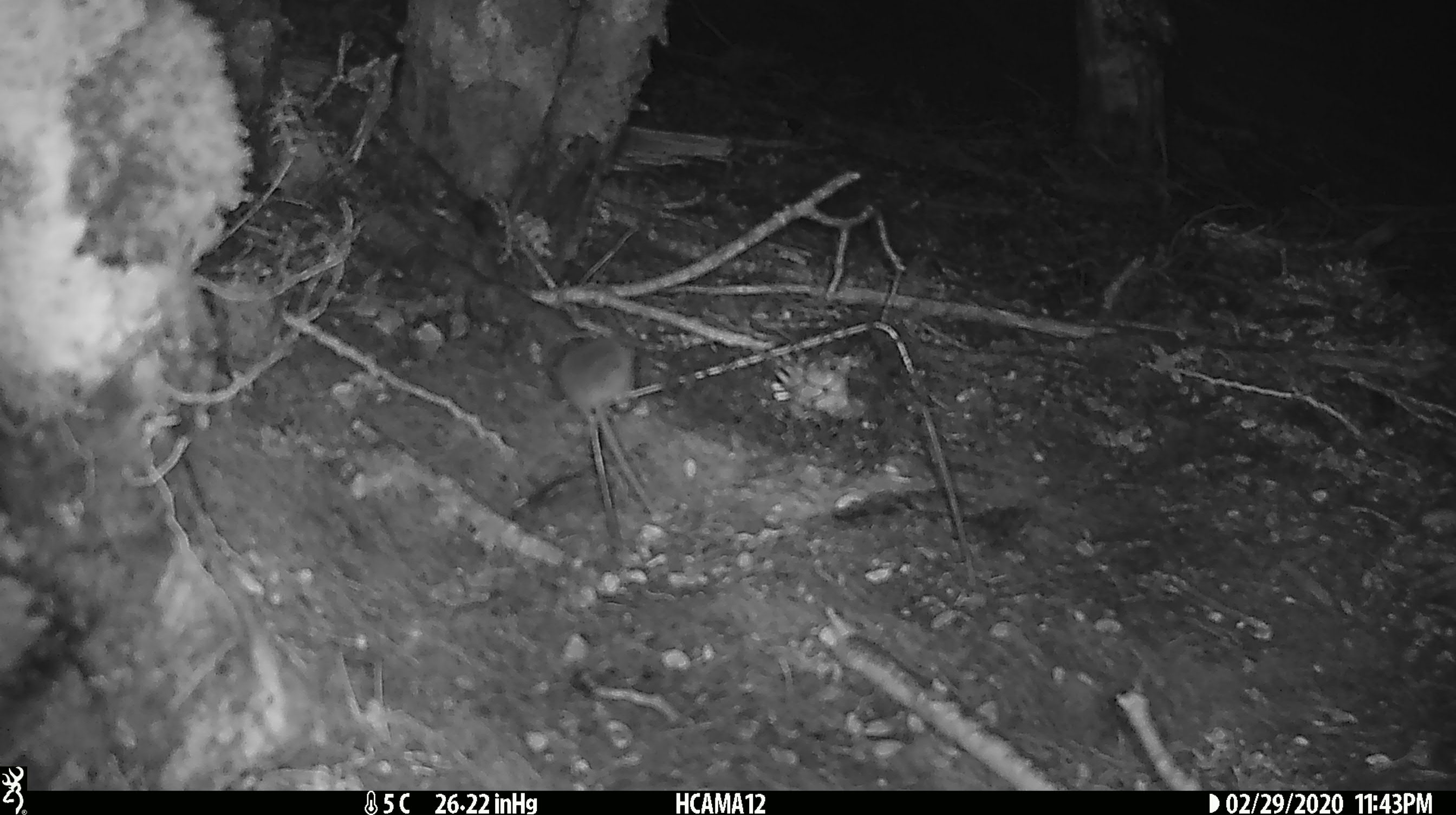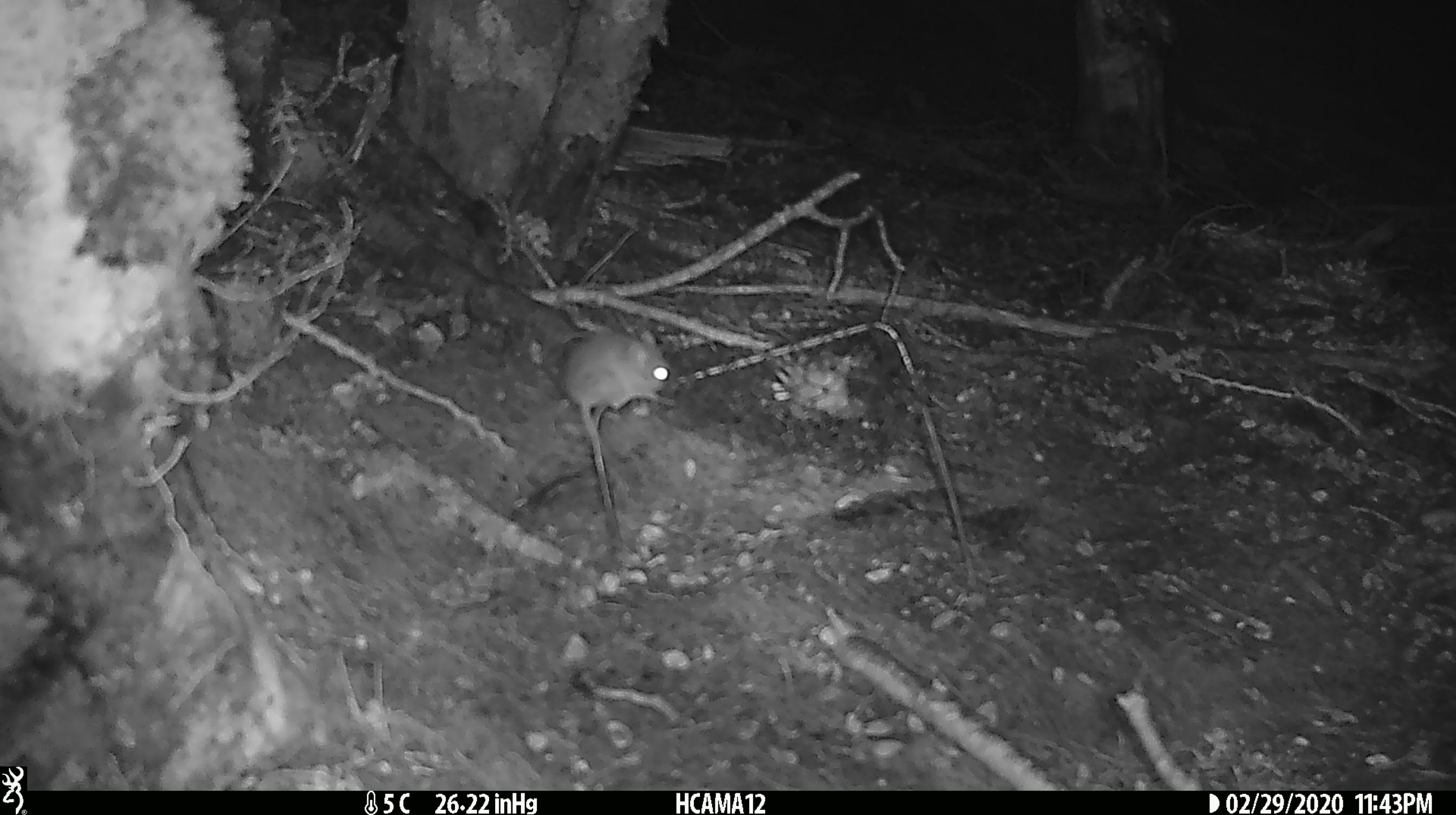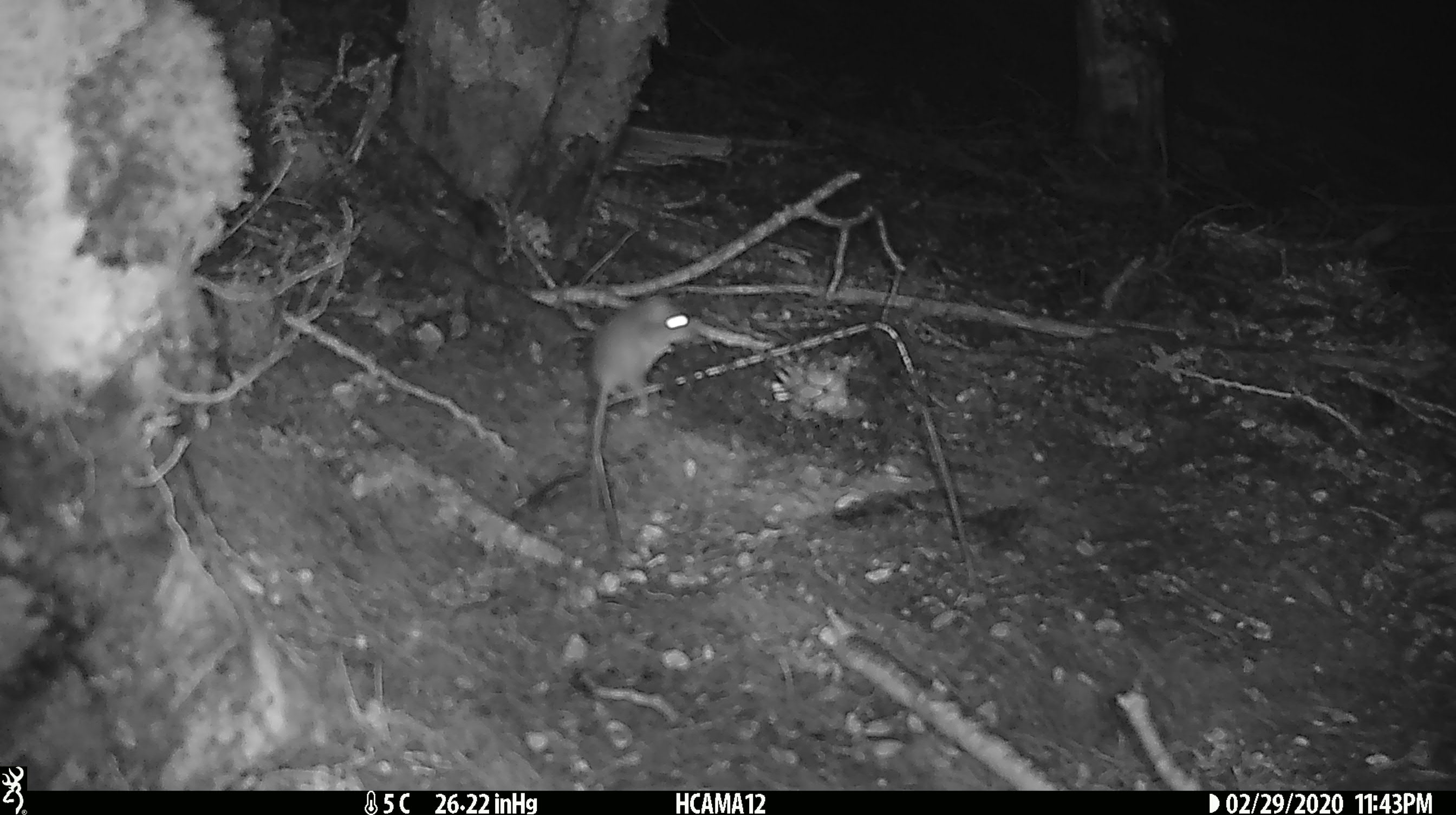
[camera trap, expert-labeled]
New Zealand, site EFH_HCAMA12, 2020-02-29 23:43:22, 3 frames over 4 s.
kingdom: Animalia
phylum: Chordata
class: Mammalia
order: Rodentia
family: Muridae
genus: Mus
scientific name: Mus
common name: mouse